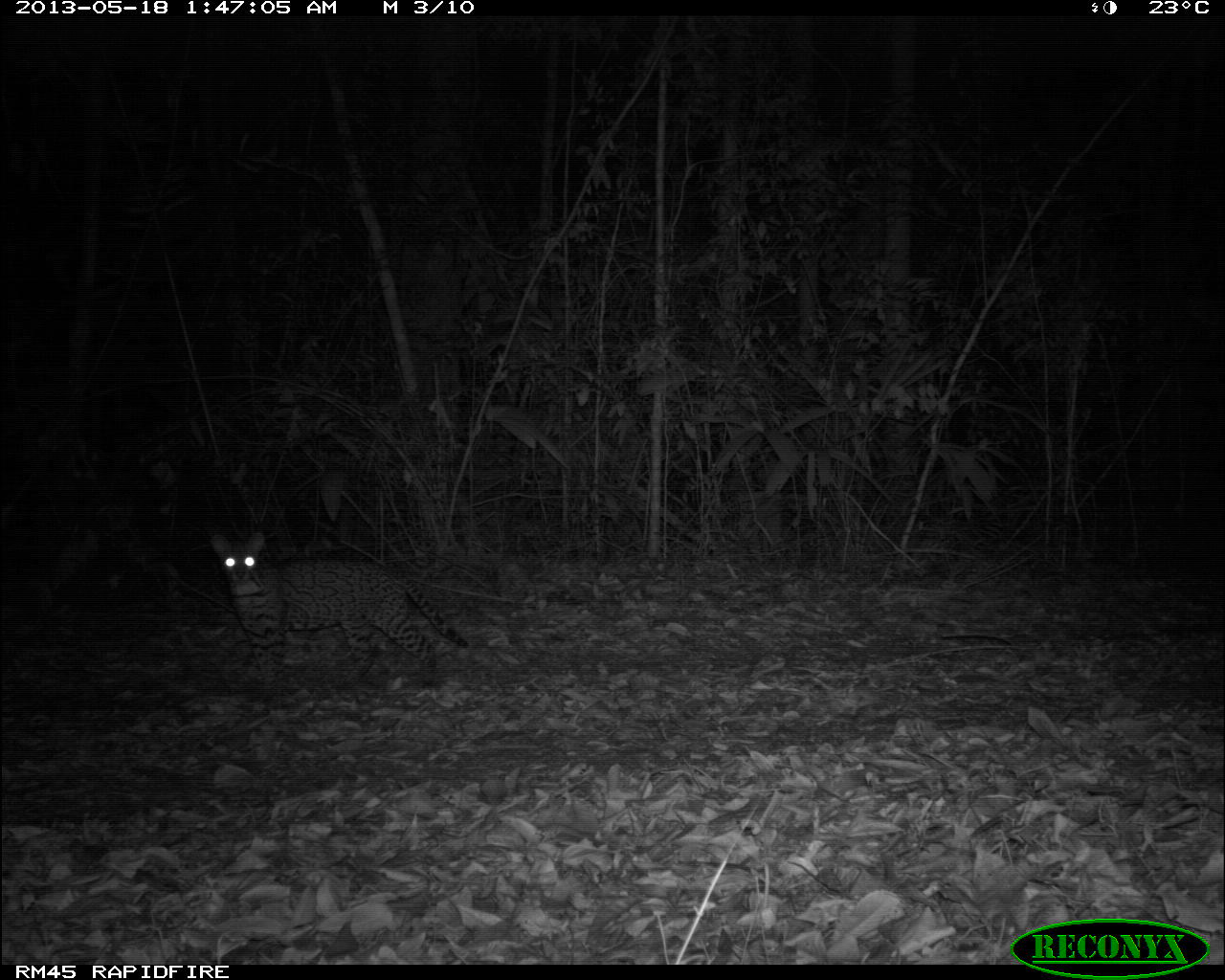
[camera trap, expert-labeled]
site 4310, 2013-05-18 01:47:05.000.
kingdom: Animalia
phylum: Chordata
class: Mammalia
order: Carnivora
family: Felidae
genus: Leopardus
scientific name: Leopardus pardalis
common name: ocelot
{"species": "Leopardus pardalis (ocelot)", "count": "1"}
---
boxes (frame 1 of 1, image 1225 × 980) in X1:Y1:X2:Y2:
leopardus pardalis: 209:532:469:687